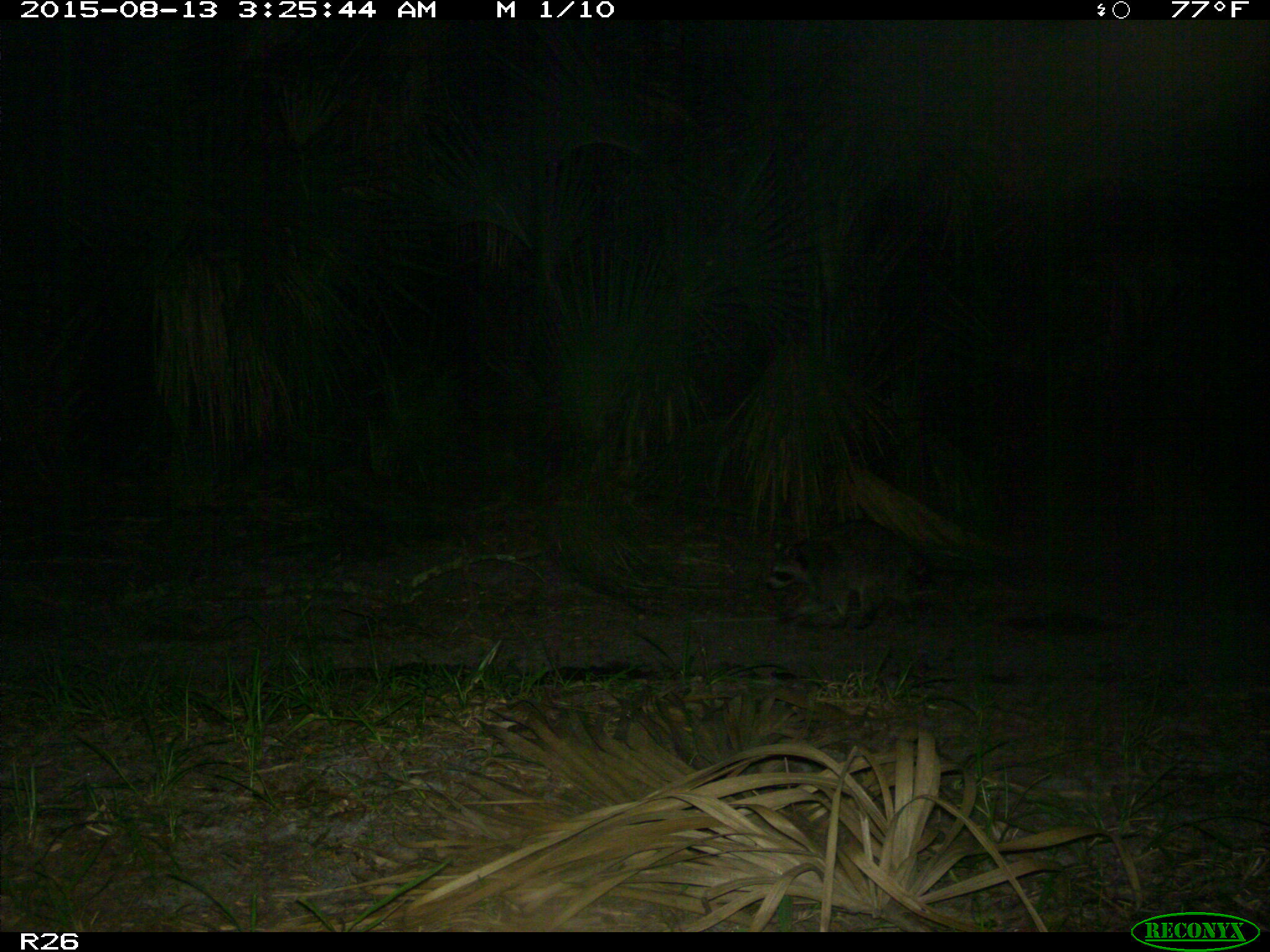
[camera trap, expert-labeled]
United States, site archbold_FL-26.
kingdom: Animalia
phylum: Chordata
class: Mammalia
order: Carnivora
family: Procyonidae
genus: Procyon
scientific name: Procyon lotor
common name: common raccoon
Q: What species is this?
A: Procyon lotor (common raccoon).